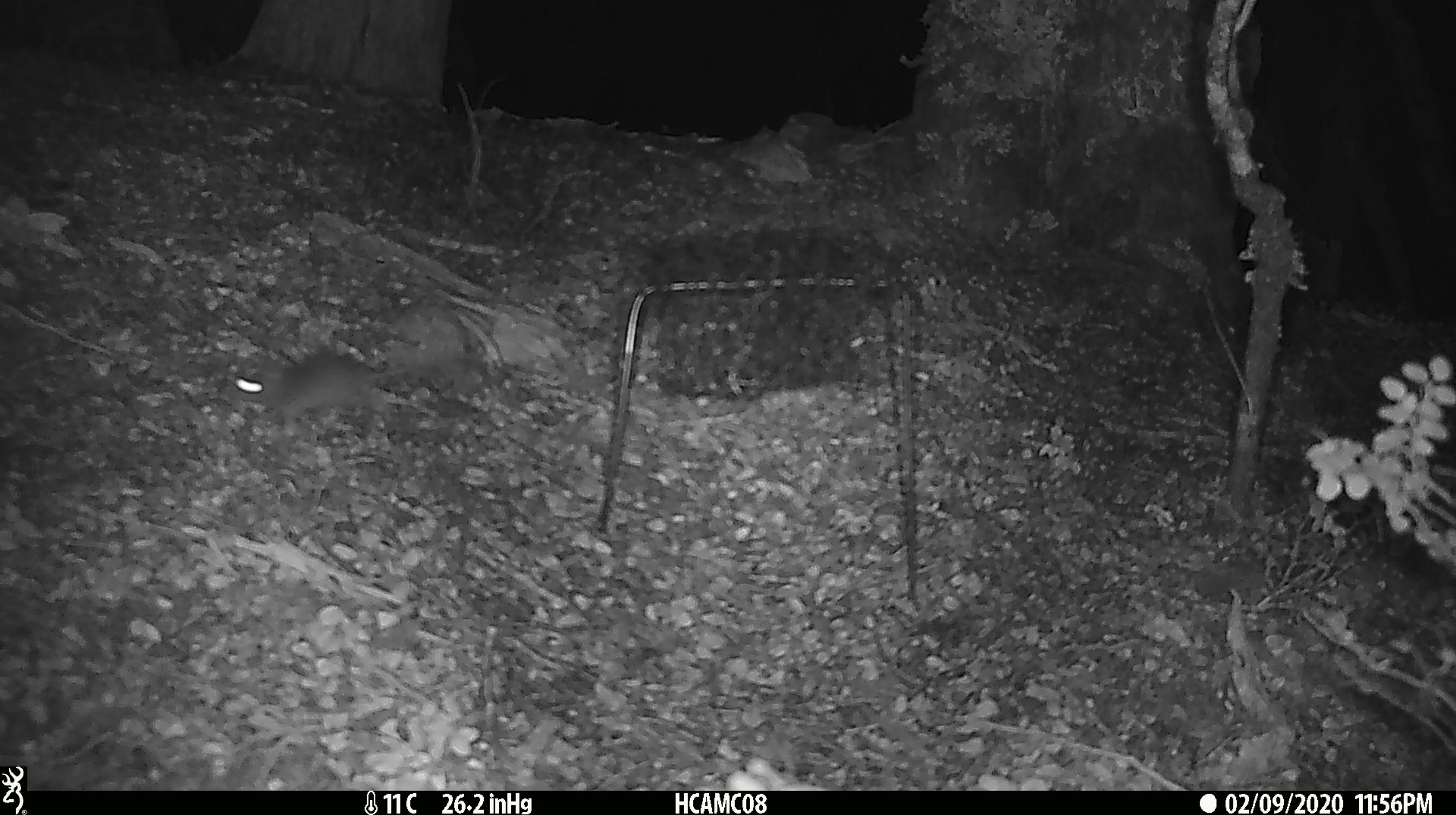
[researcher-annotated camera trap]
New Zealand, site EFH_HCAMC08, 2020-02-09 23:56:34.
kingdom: Animalia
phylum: Chordata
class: Mammalia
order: Rodentia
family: Muridae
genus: Mus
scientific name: Mus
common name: mouse